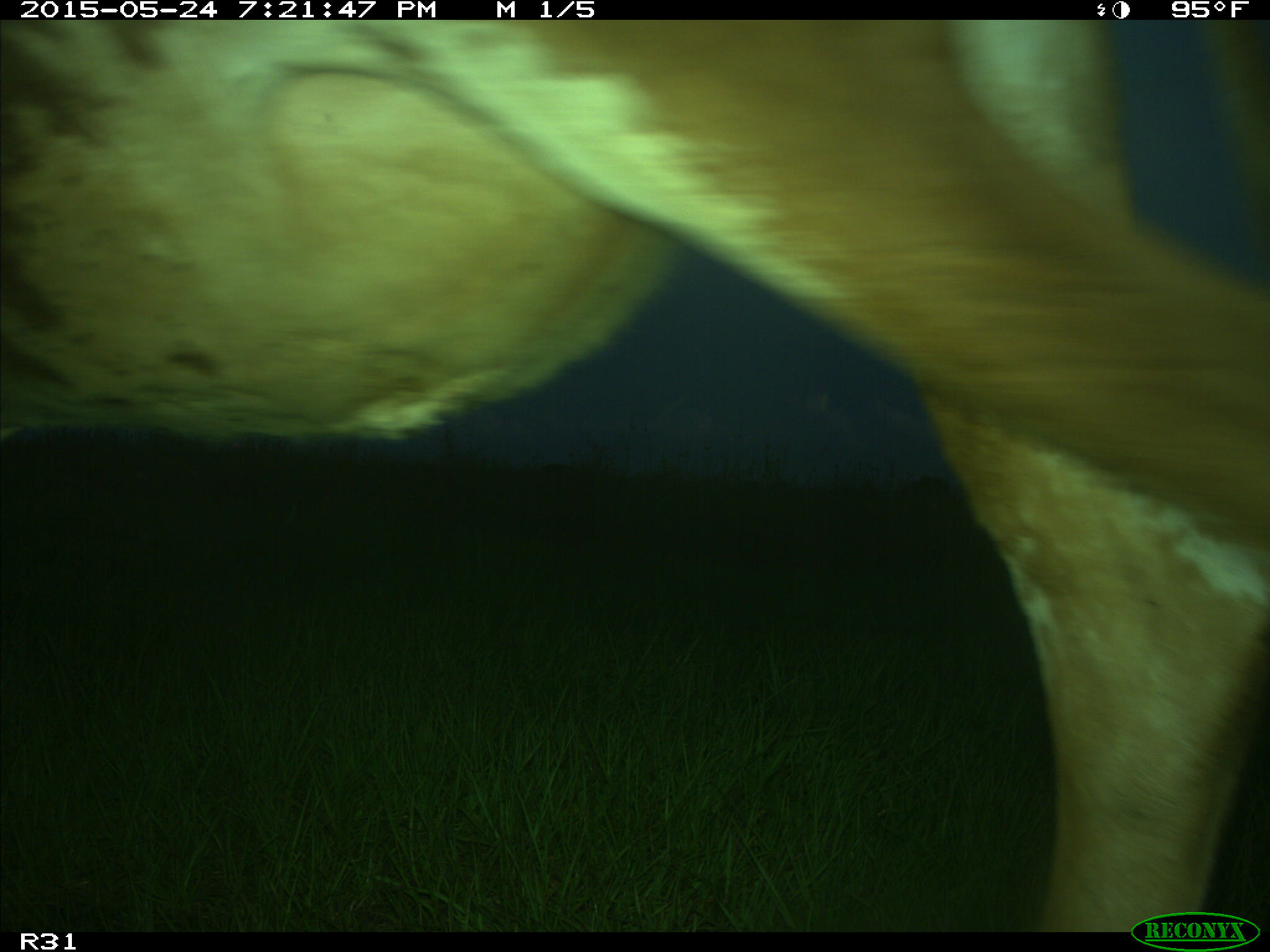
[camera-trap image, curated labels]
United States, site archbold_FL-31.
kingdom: Animalia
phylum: Chordata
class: Mammalia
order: Artiodactyla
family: Bovidae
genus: Bos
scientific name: Bos taurus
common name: domestic cow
Bos taurus (domestic cow).